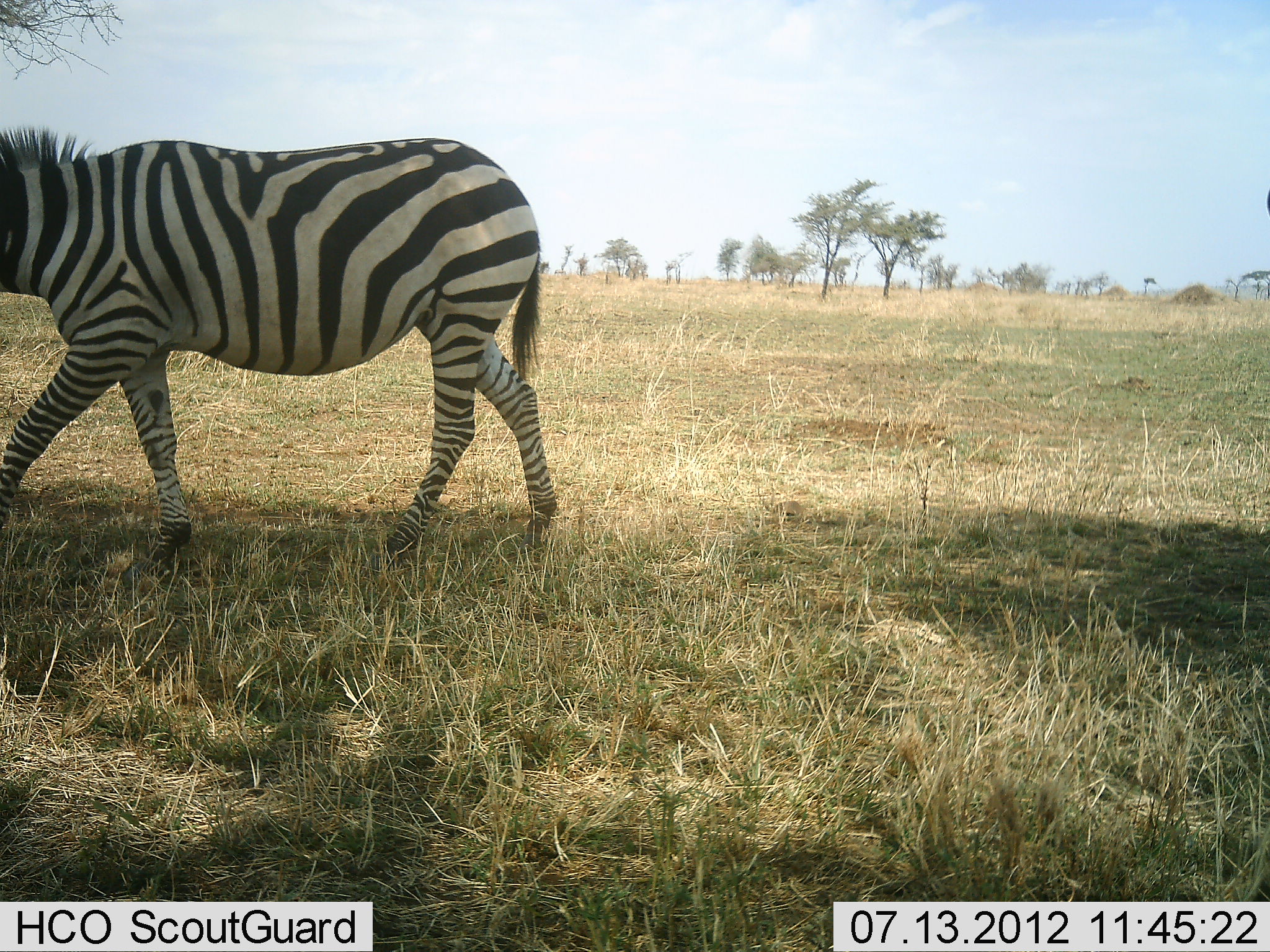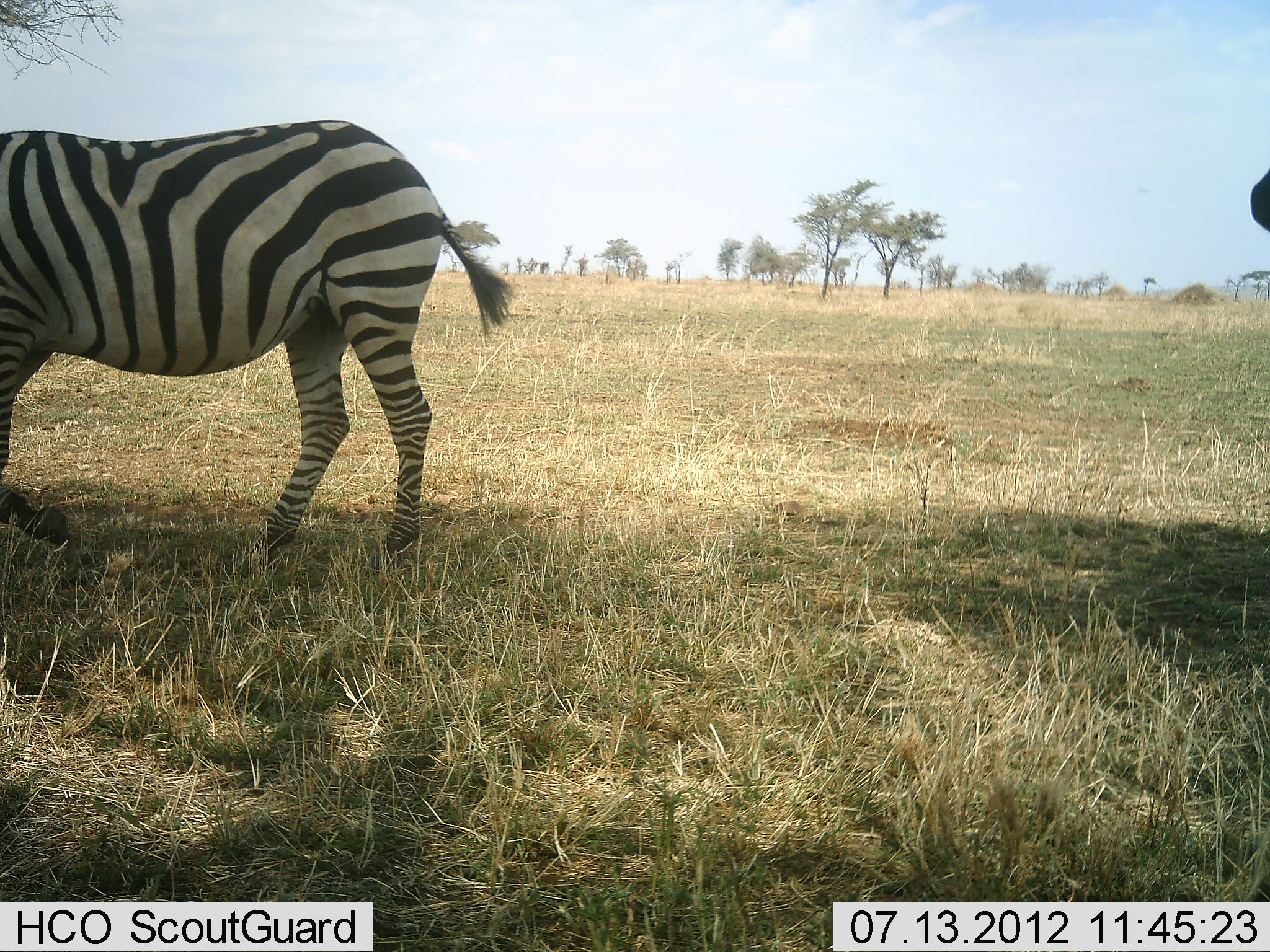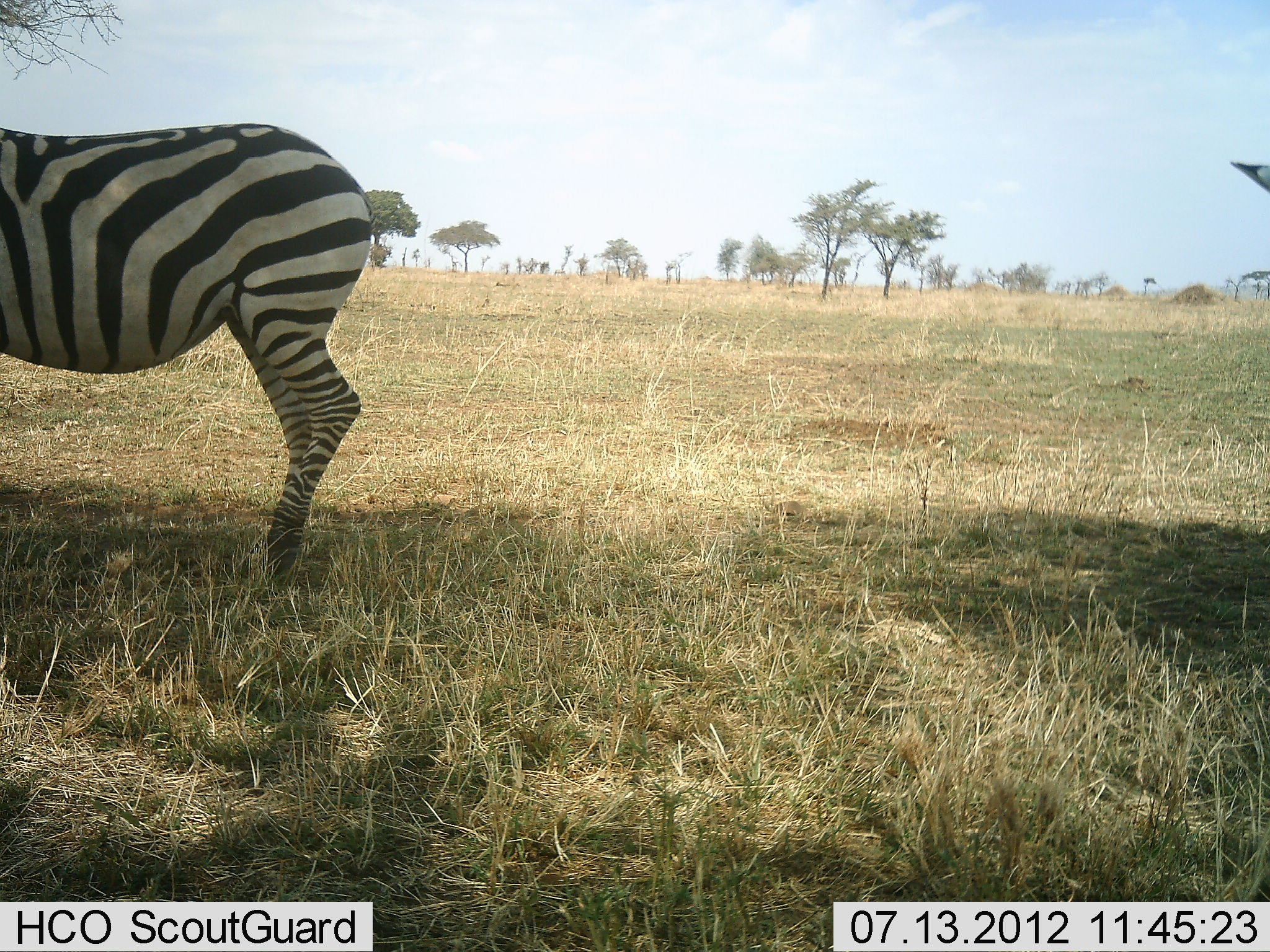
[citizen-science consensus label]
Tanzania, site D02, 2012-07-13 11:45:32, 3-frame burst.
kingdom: Animalia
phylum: Chordata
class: Mammalia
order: Perissodactyla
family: Equidae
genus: Equus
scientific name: Equus quagga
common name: plains zebra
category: zebra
Zebra (plains zebra) (Equus quagga), count 2. Behavior (volunteer vote fractions): standing 30%, resting 0%, moving 100%, interacting 0%. Young present (vote fraction): 0%. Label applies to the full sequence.